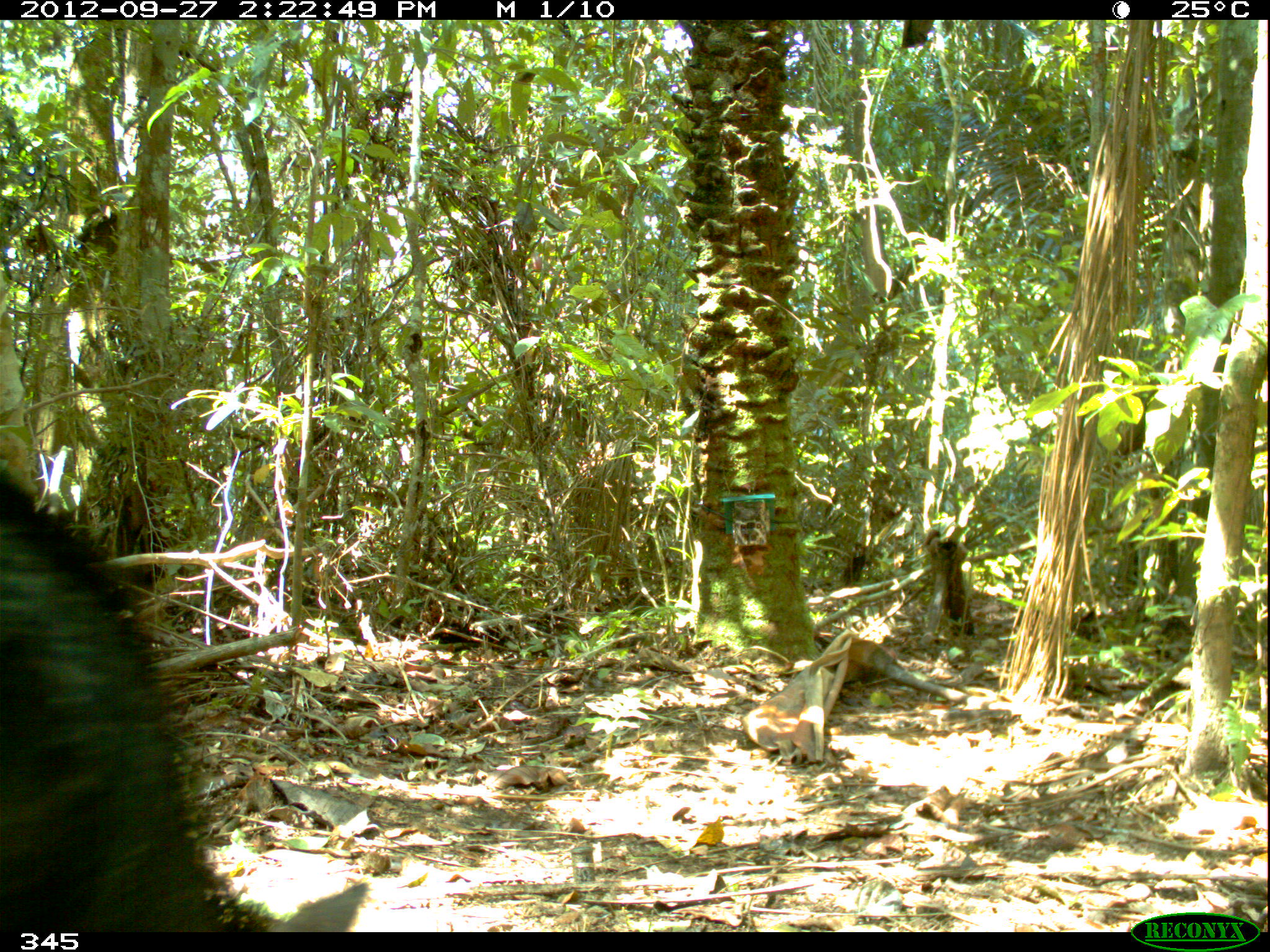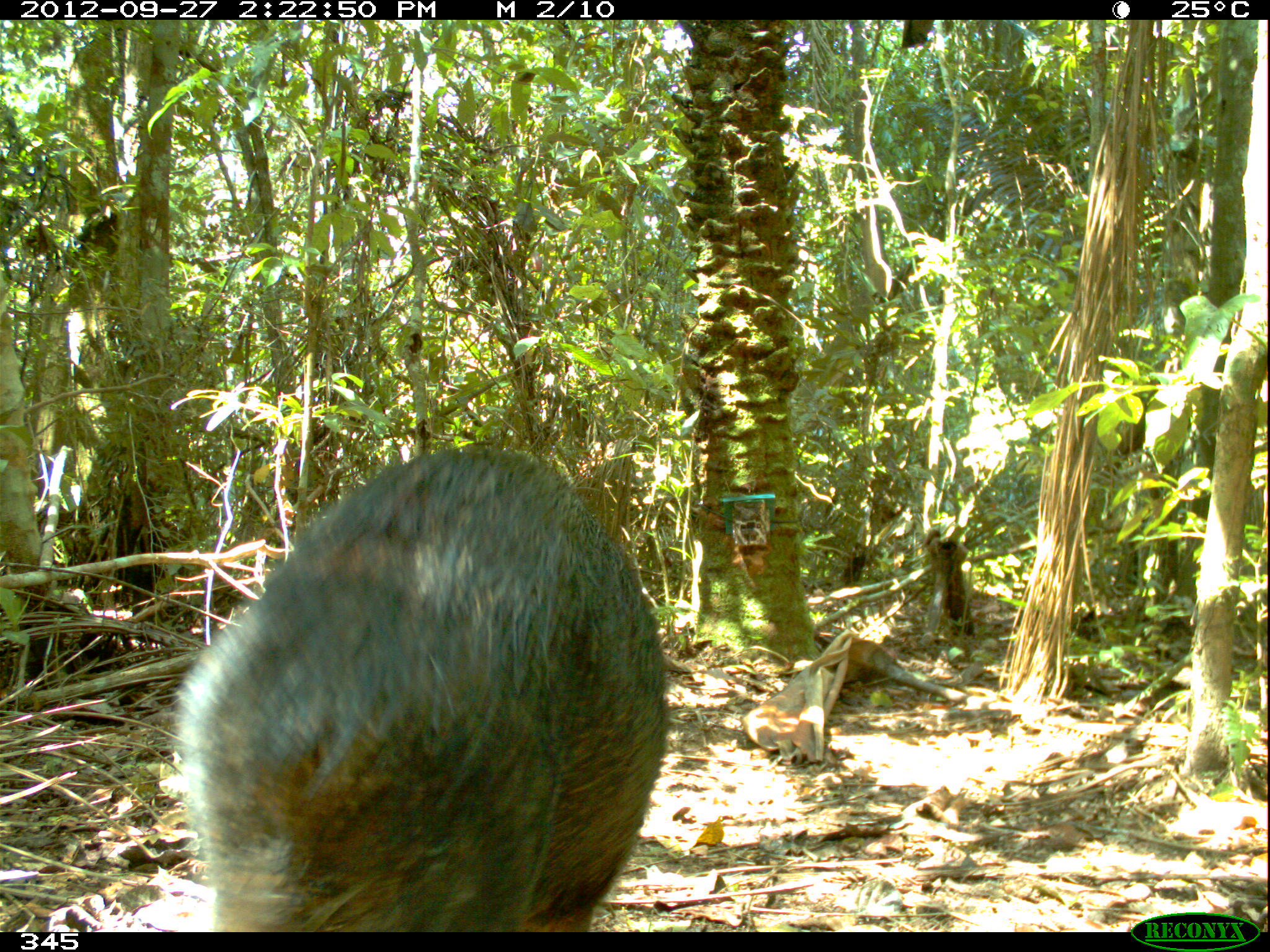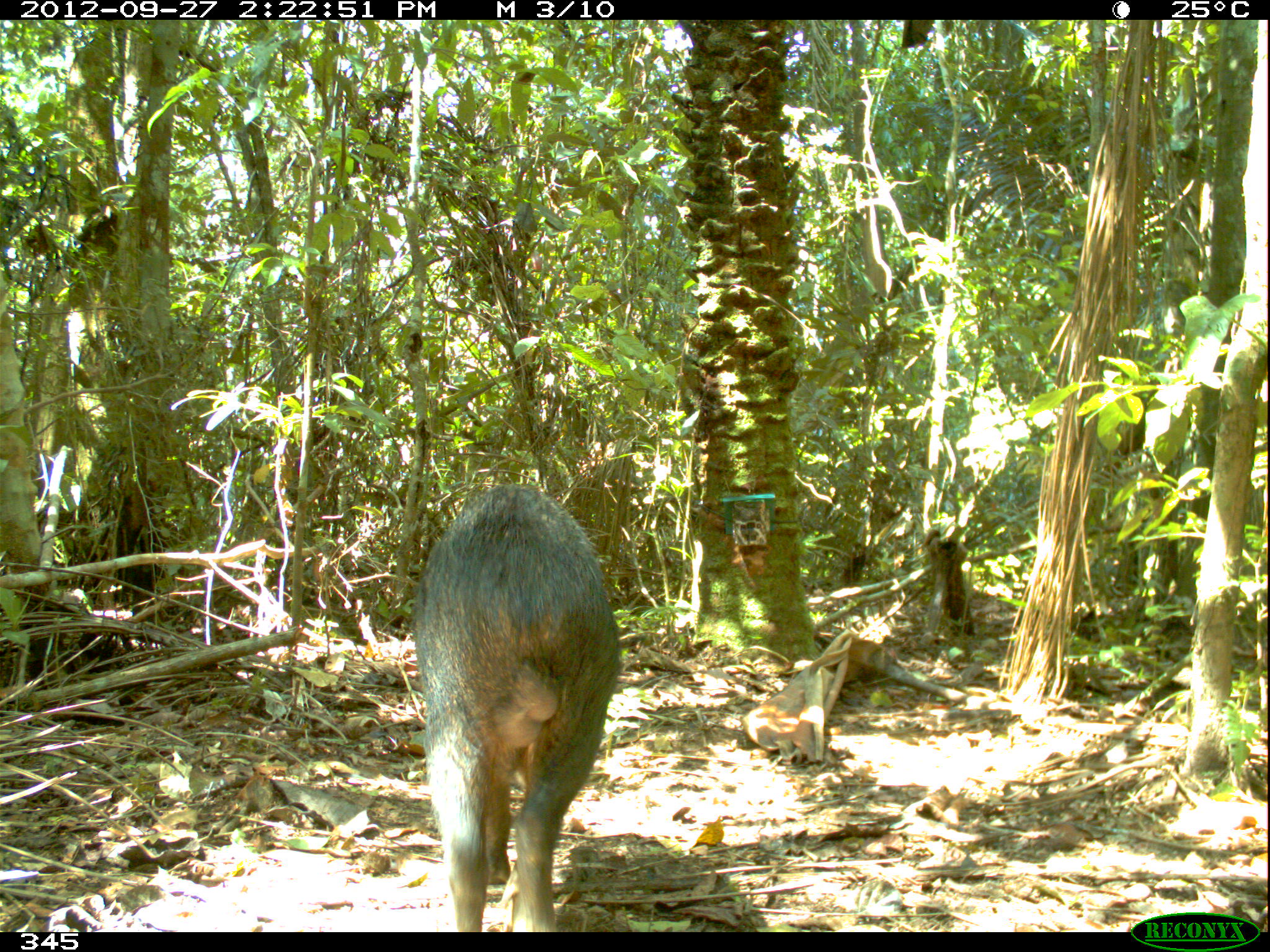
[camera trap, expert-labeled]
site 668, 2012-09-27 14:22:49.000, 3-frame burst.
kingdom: Animalia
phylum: Chordata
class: Mammalia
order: Artiodactyla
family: Tayassuidae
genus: Tayassu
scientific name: Tayassu pecari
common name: white-lipped peccary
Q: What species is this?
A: Tayassu pecari (white-lipped peccary).